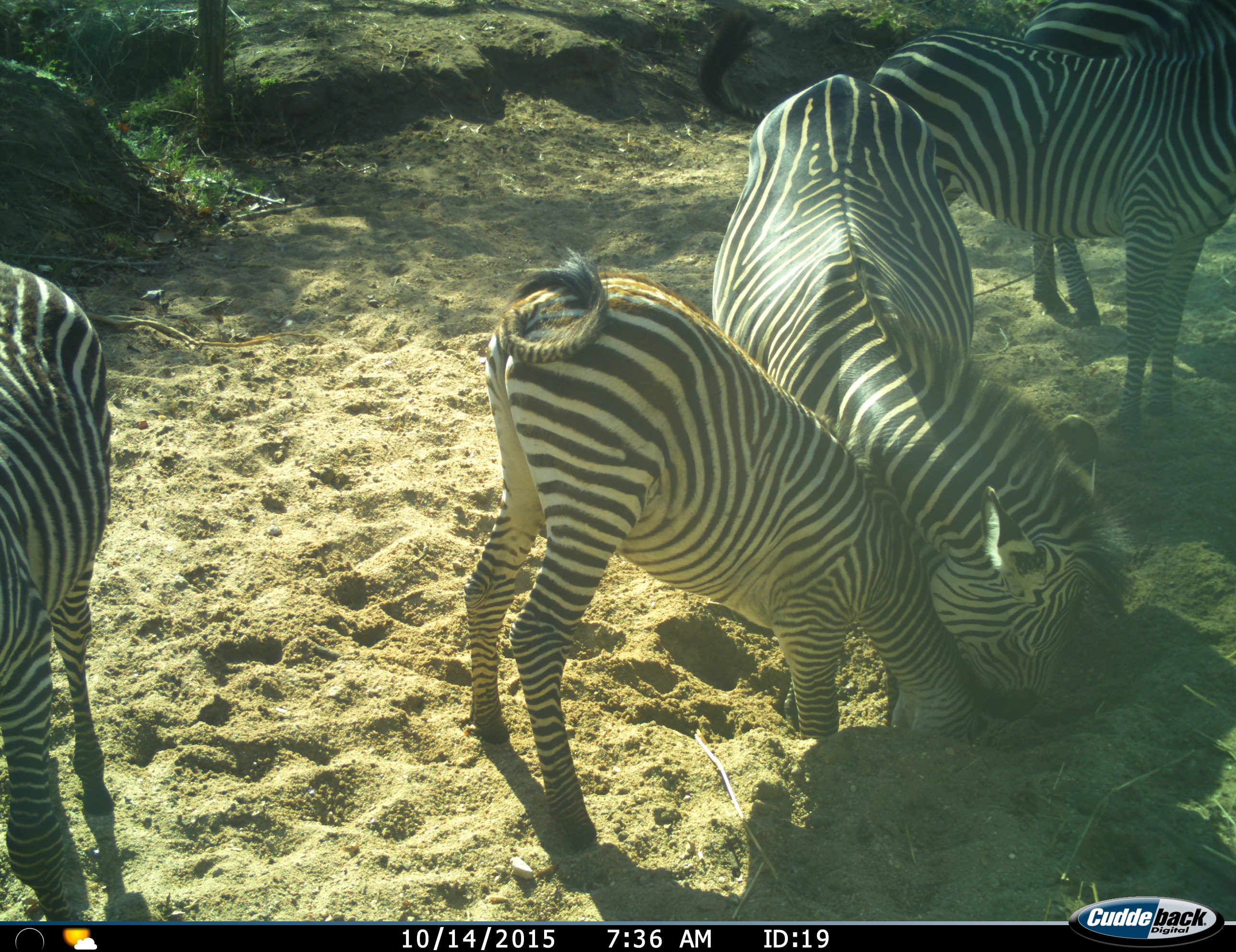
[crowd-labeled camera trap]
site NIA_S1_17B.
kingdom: Animalia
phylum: Chordata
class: Mammalia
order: Perissodactyla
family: Equidae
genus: Equus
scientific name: Equus quagga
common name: plains zebra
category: zebraplains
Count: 5.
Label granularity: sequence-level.